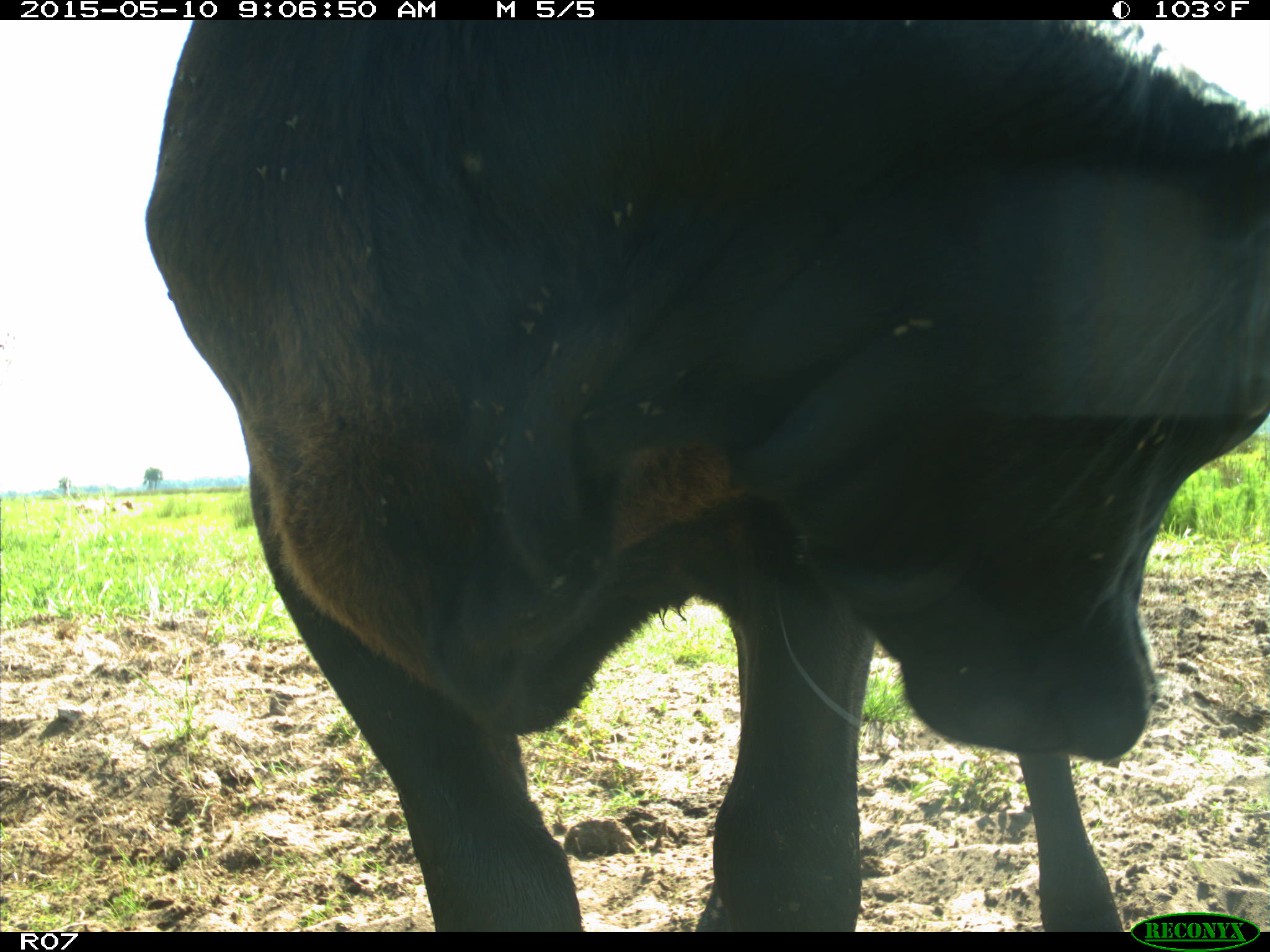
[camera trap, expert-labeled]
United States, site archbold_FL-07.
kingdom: Animalia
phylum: Chordata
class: Mammalia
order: Artiodactyla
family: Bovidae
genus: Bos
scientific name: Bos taurus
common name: domestic cow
Bos taurus (domestic cow).